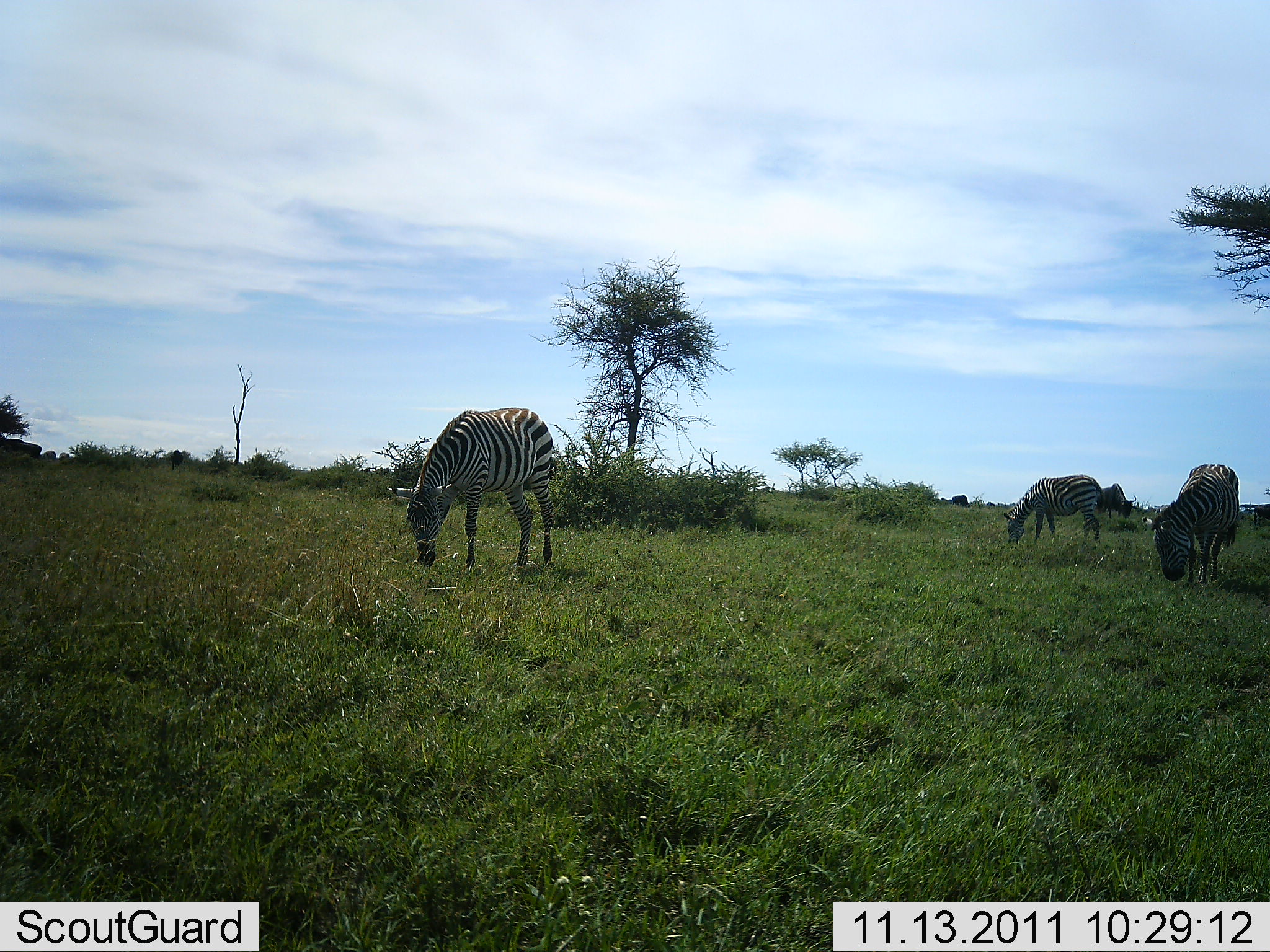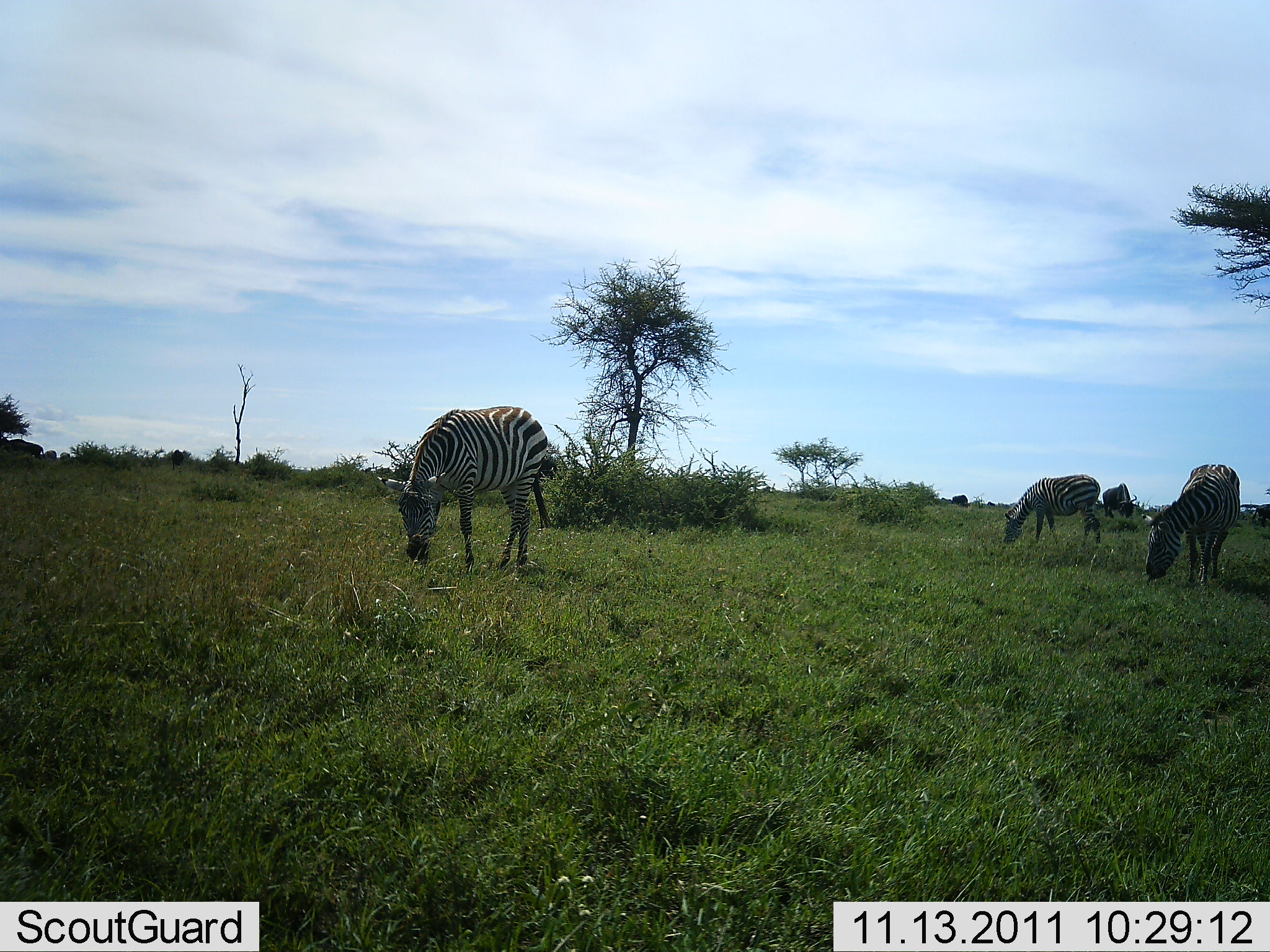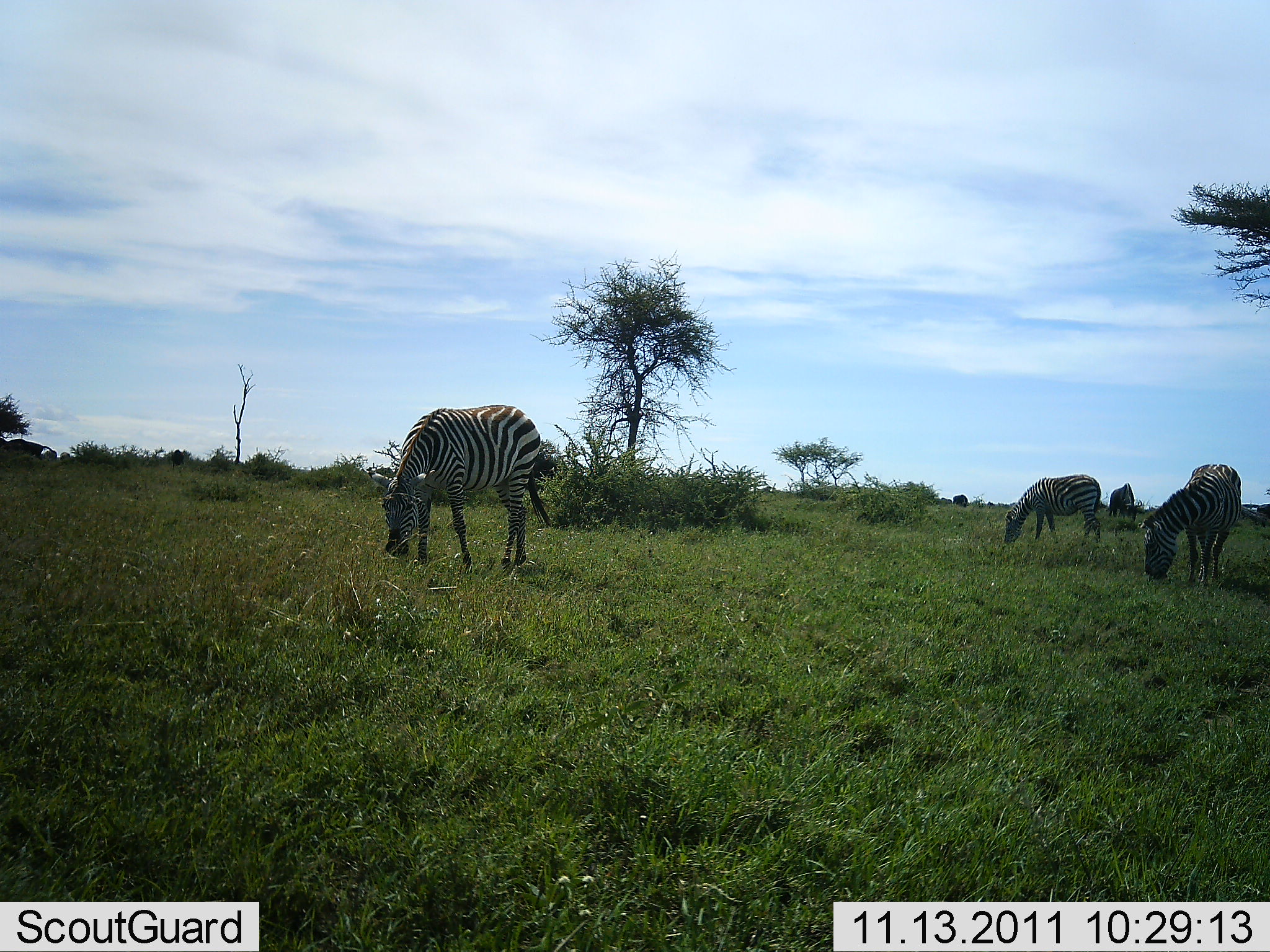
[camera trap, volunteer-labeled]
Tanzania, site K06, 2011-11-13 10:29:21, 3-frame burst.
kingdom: Animalia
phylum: Chordata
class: Mammalia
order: Artiodactyla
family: Bovidae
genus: Connochaetes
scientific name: Connochaetes taurinus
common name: blue wildebeest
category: wildebeest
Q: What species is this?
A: Wildebeest (blue wildebeest) (Connochaetes taurinus).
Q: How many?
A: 1.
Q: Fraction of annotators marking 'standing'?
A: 44%.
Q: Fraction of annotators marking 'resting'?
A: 0%.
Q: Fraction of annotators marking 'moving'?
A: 0%.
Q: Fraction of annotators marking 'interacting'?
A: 0%.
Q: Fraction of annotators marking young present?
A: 0%.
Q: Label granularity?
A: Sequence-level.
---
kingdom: Animalia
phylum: Chordata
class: Mammalia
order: Perissodactyla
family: Equidae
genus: Equus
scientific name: Equus quagga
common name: plains zebra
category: zebra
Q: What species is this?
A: Zebra (plains zebra) (Equus quagga).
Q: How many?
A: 3.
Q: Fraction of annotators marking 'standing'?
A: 21%.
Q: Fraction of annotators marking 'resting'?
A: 0%.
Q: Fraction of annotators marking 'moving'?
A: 0%.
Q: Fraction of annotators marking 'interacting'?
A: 0%.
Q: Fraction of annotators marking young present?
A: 0%.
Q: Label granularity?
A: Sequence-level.